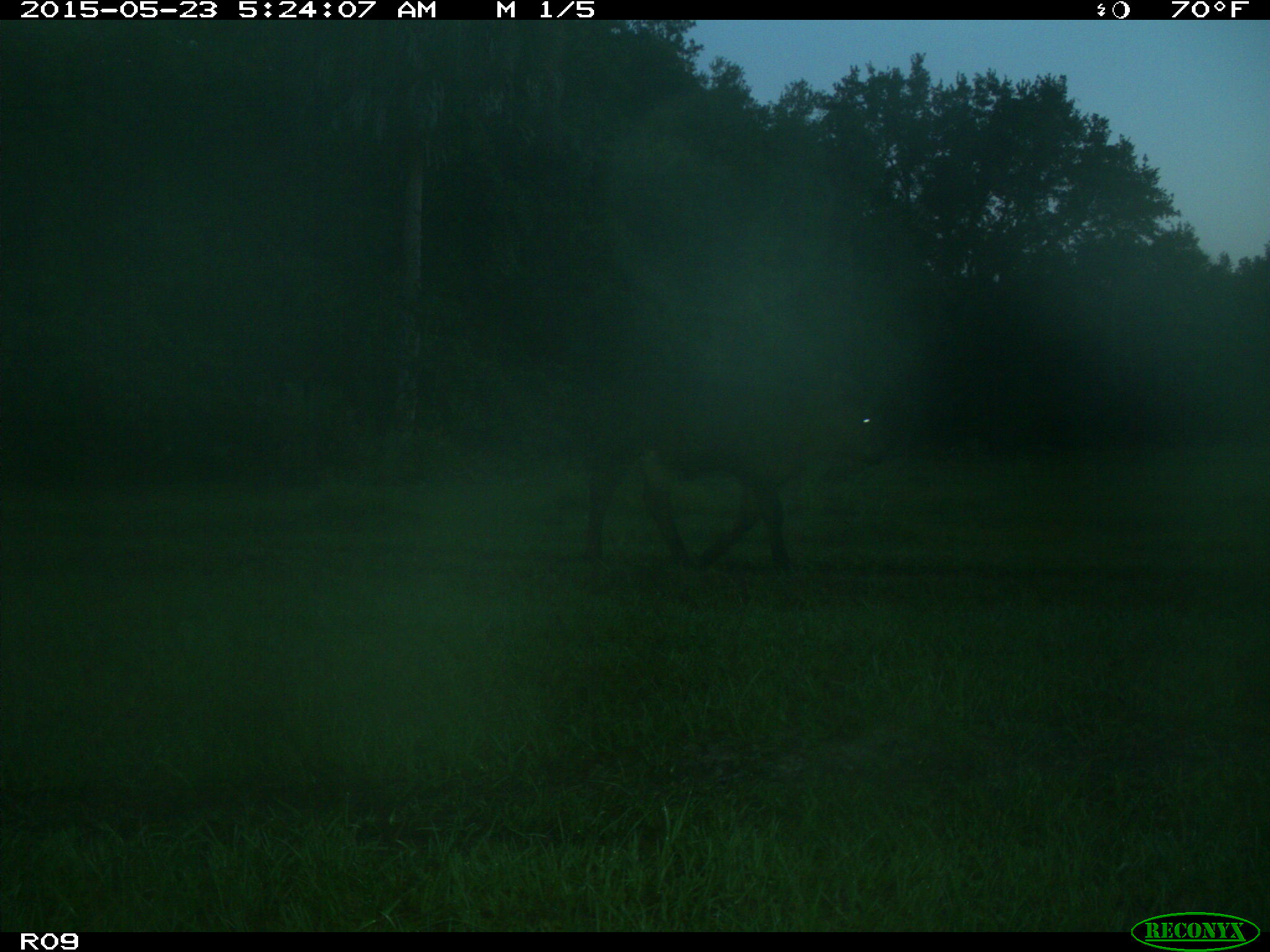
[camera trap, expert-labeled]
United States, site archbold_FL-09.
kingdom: Animalia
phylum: Chordata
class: Mammalia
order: Artiodactyla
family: Bovidae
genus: Bos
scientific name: Bos taurus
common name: domestic cow